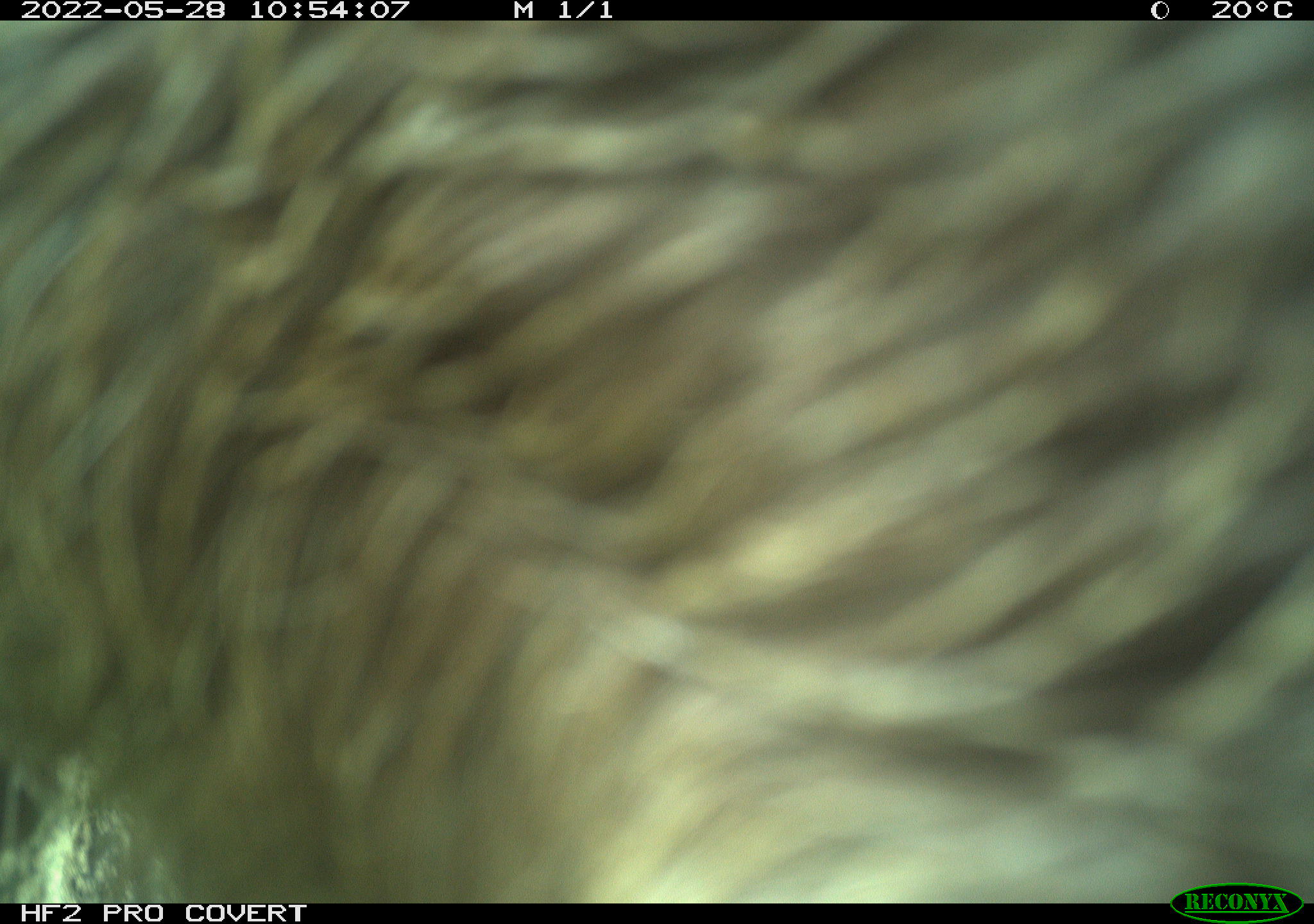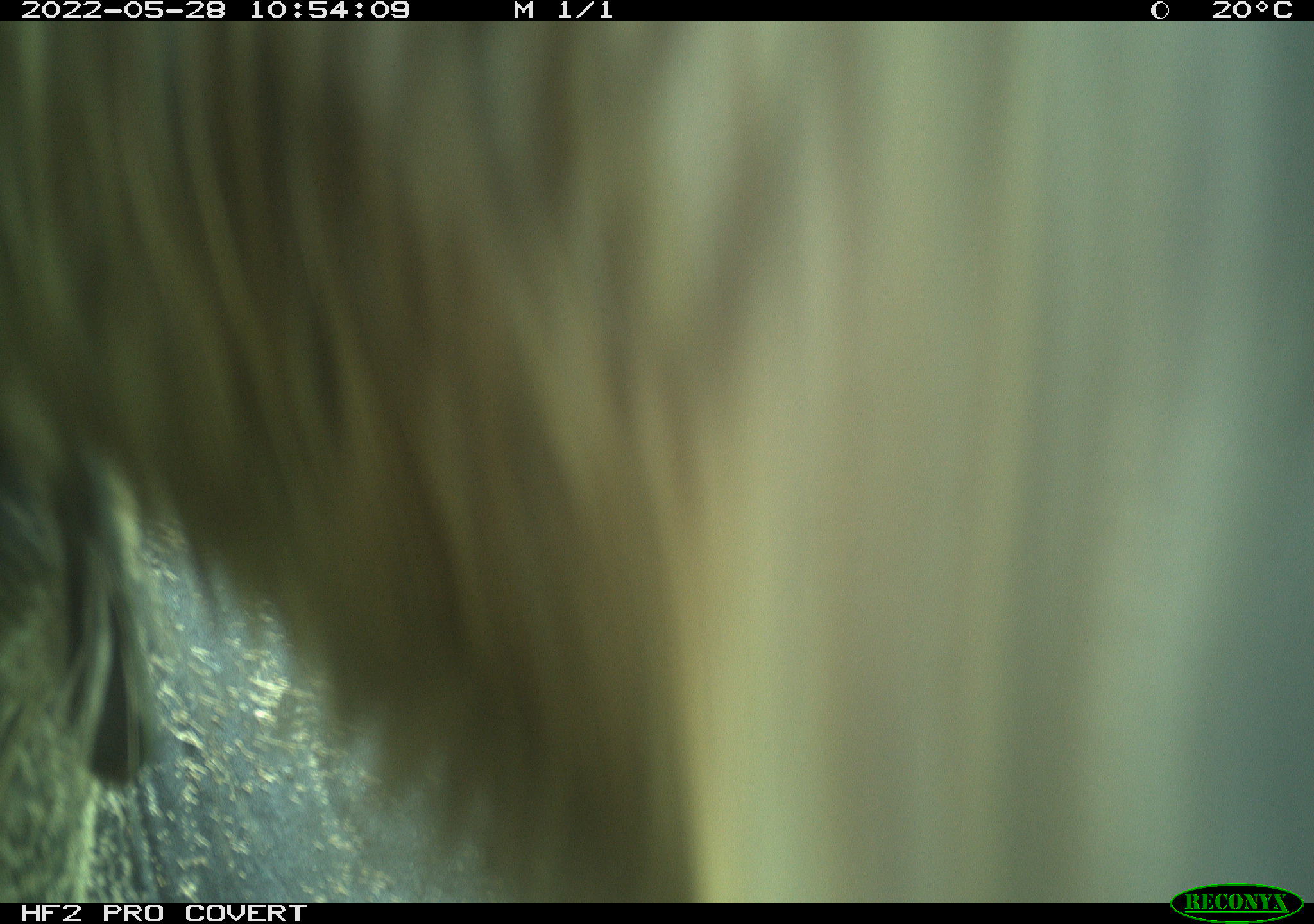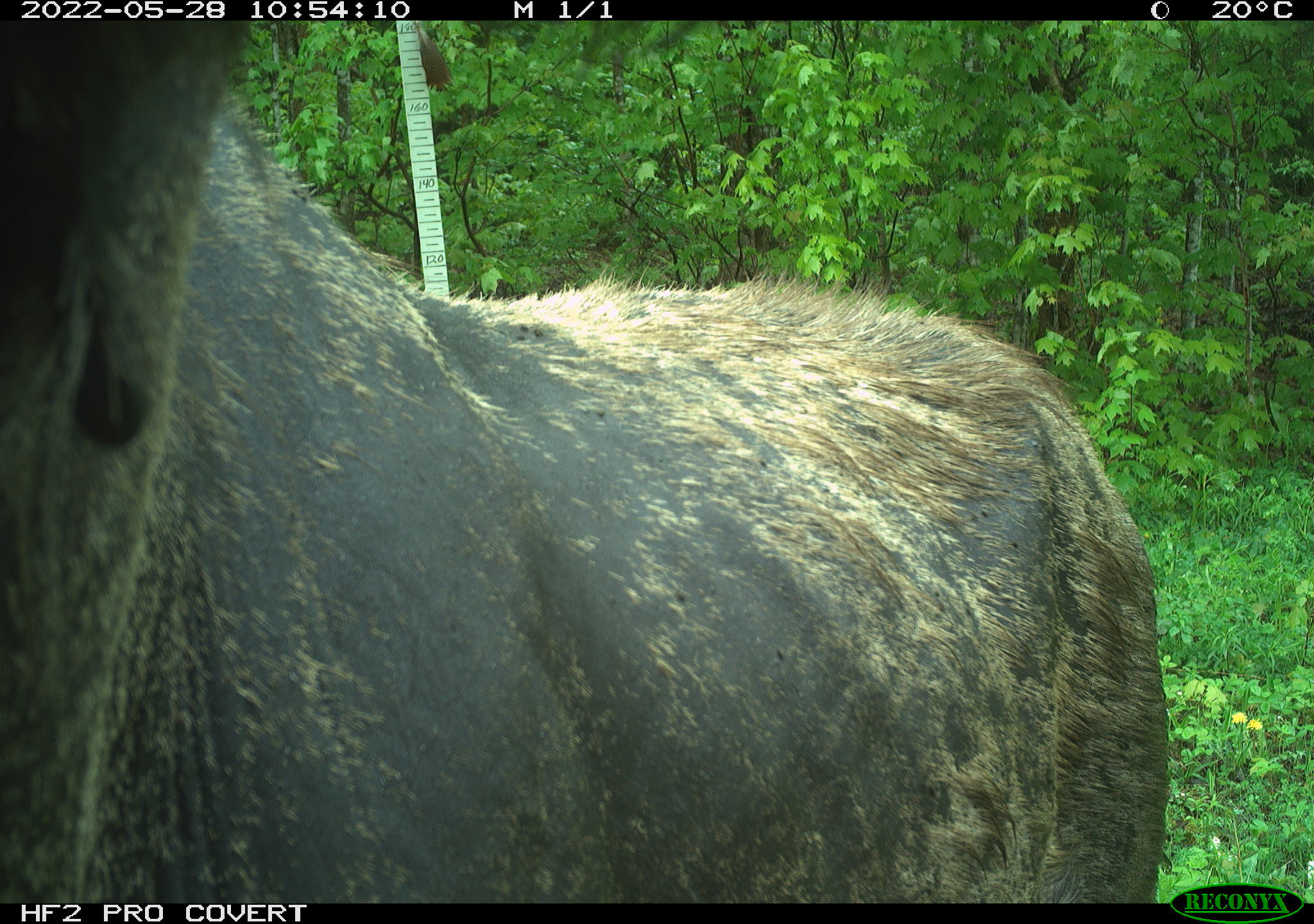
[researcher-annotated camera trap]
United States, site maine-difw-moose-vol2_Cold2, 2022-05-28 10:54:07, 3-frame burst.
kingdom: Animalia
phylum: Chordata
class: Mammalia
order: Artiodactyla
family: Cervidae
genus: Alces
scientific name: Alces alces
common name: moose